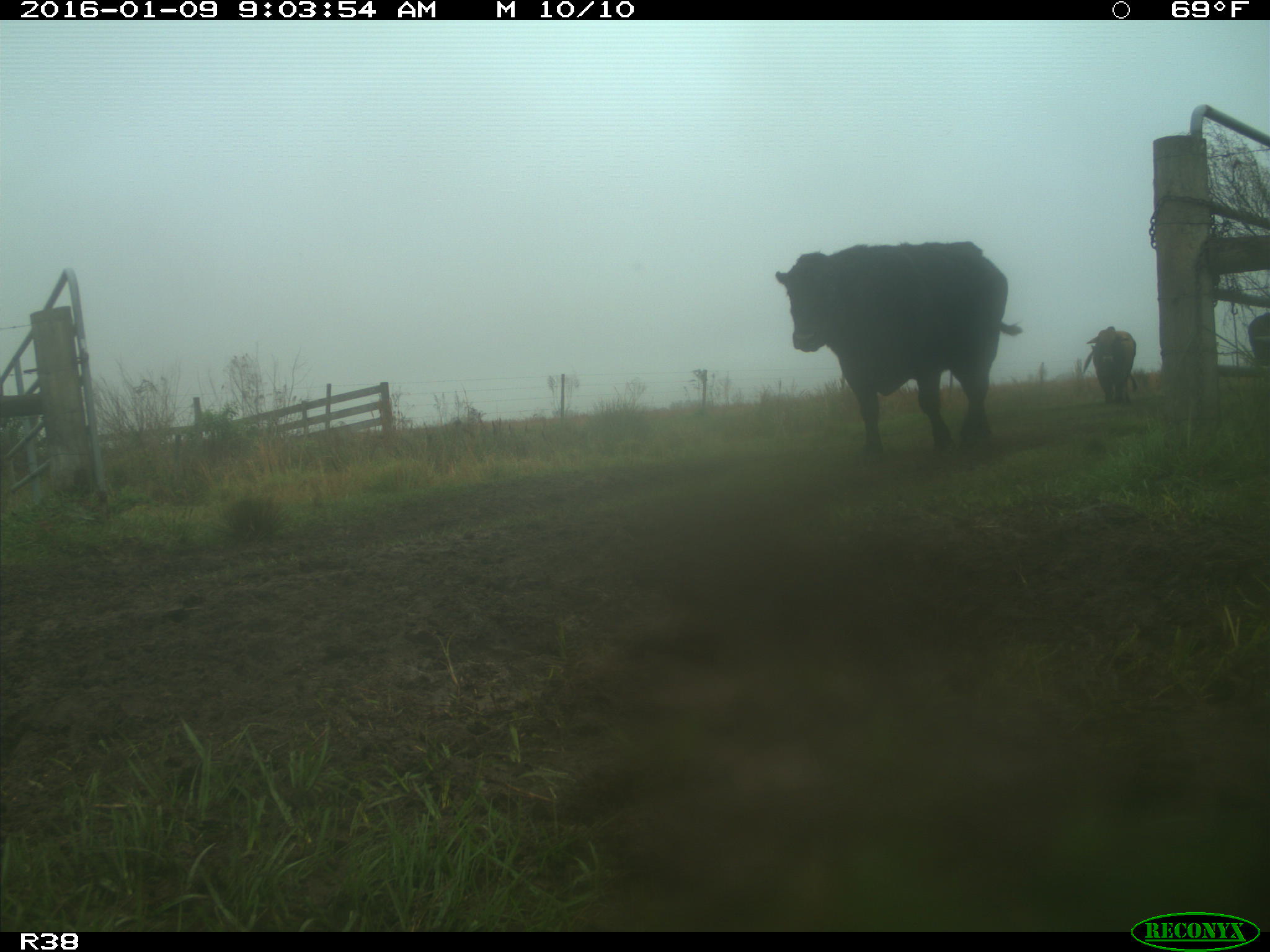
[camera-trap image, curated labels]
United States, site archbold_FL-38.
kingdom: Animalia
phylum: Chordata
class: Mammalia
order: Artiodactyla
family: Bovidae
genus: Bos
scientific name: Bos taurus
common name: domestic cow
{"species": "Bos taurus (domestic cow)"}